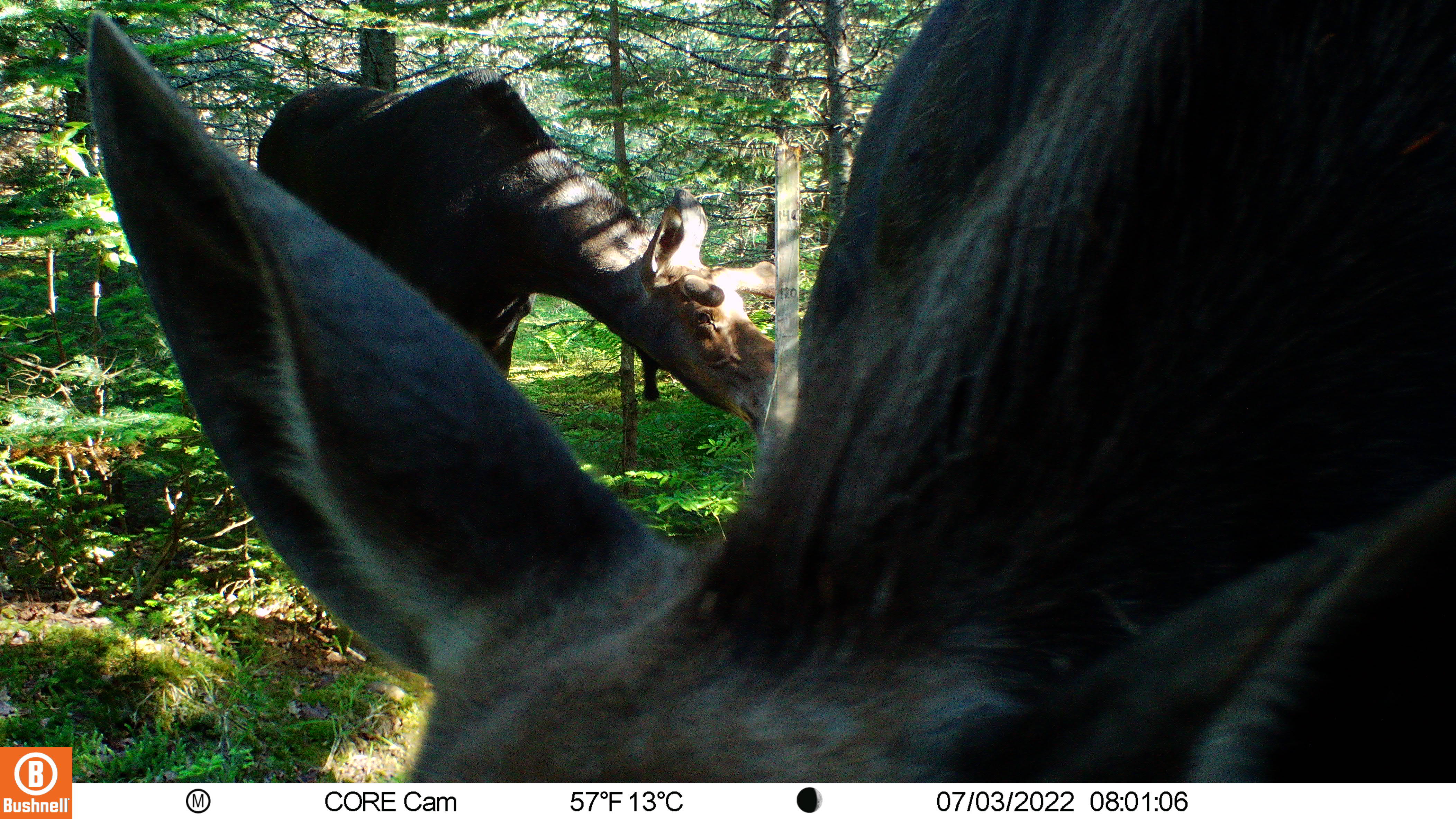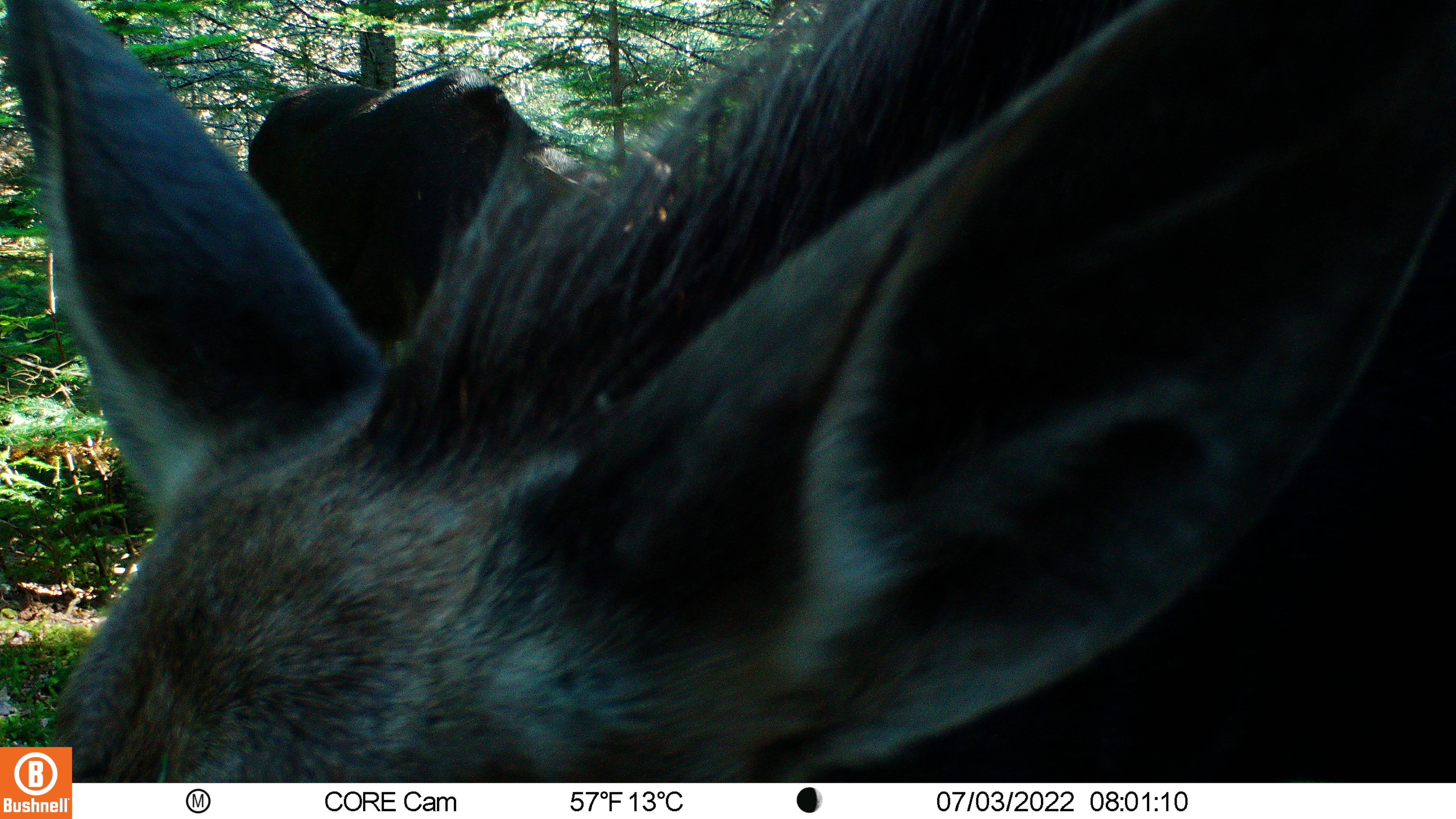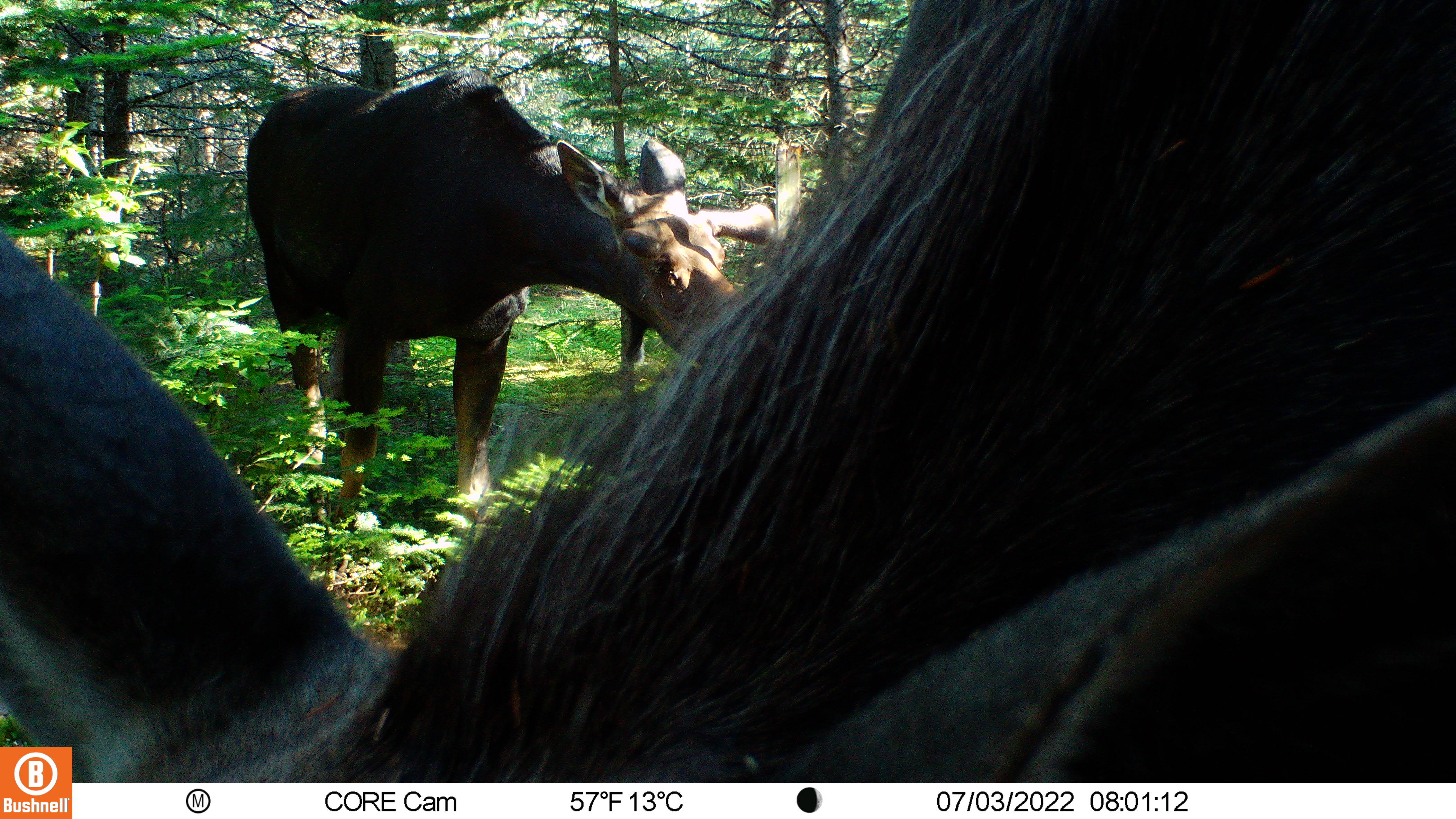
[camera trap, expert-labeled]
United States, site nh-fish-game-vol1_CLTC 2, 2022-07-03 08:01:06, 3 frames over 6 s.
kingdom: Animalia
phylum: Chordata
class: Mammalia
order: Artiodactyla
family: Cervidae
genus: Alces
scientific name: Alces alces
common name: moose